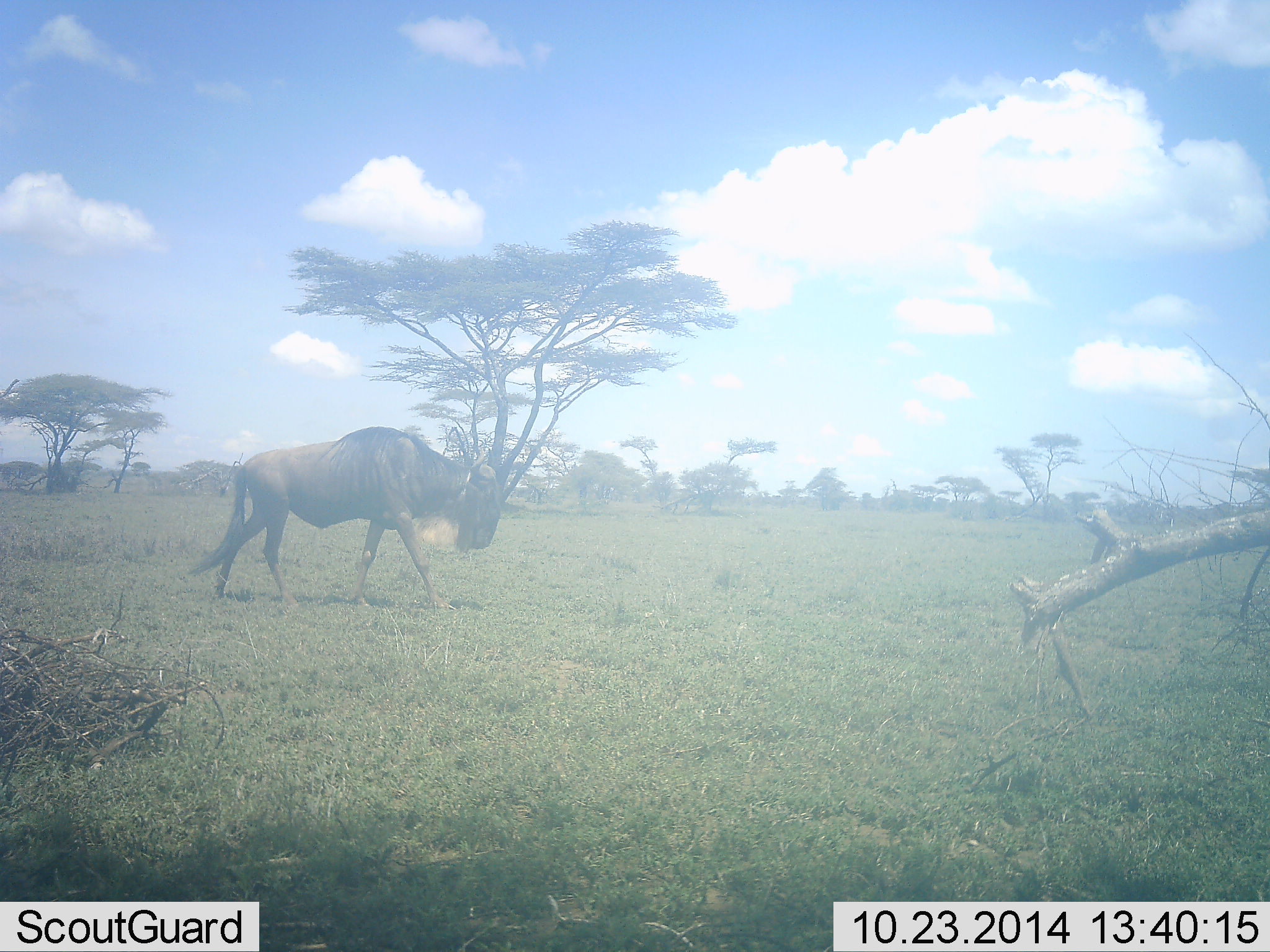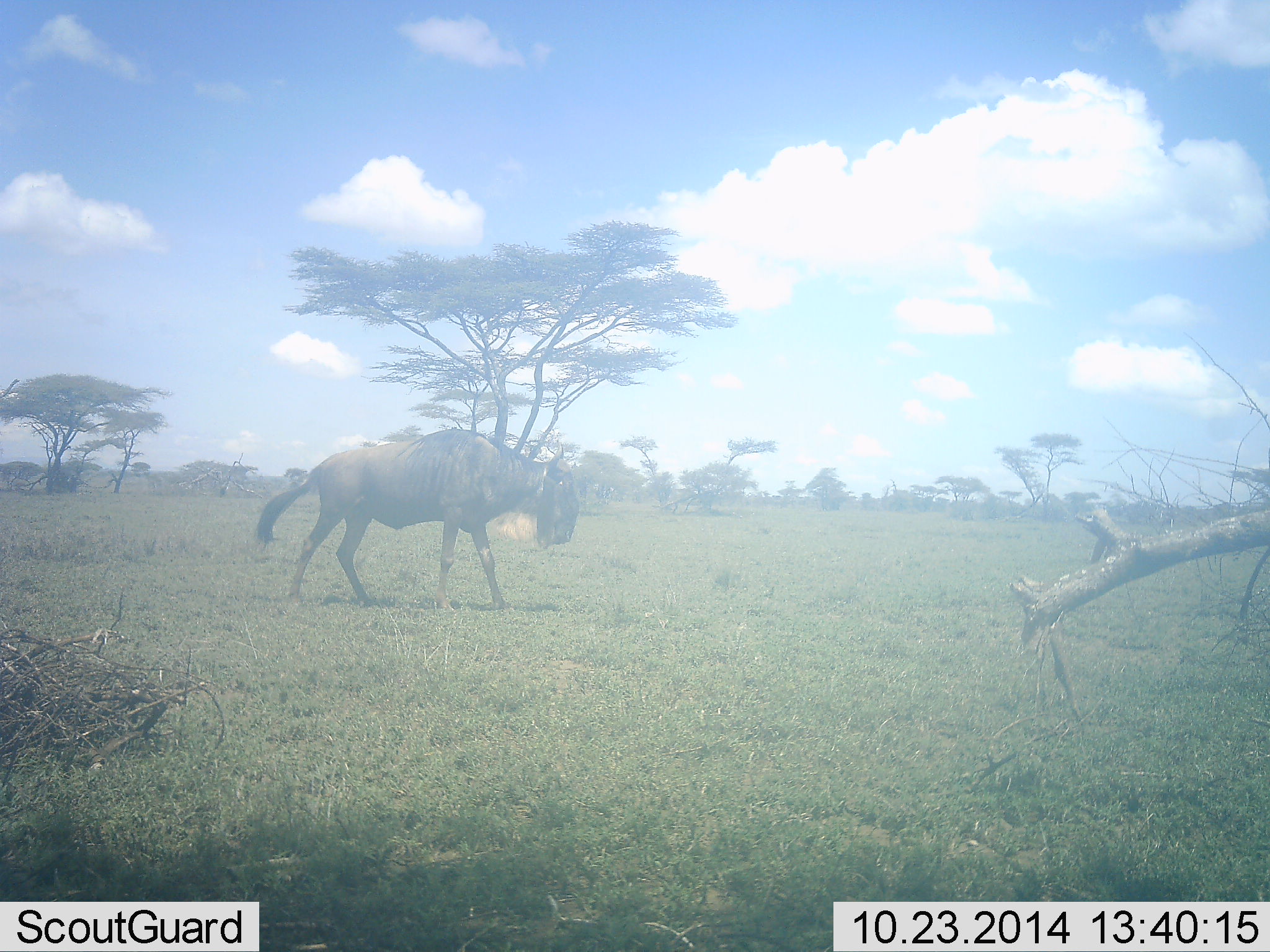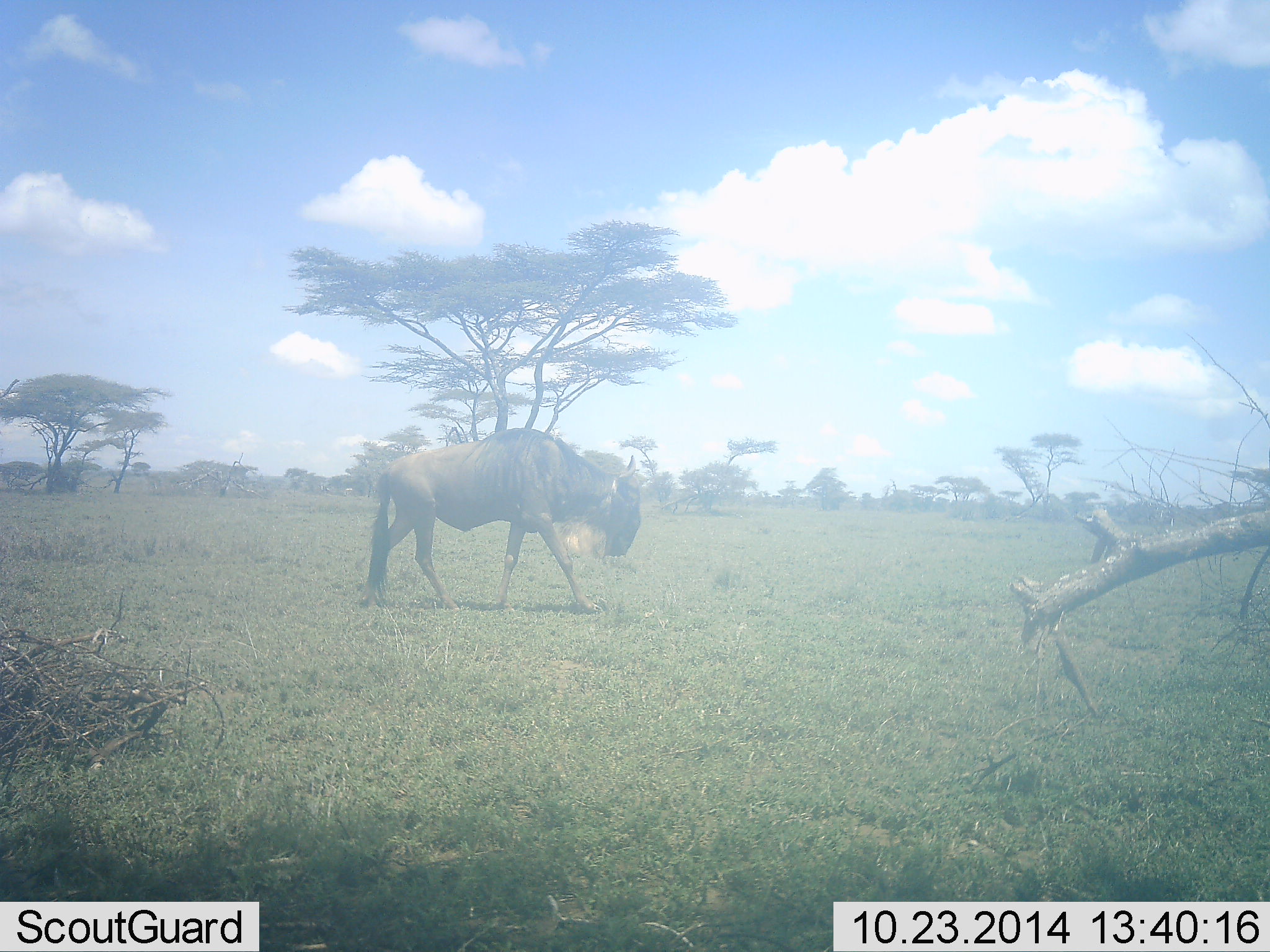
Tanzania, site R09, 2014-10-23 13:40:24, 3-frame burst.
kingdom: Animalia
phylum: Chordata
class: Mammalia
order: Artiodactyla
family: Bovidae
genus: Connochaetes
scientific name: Connochaetes taurinus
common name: blue wildebeest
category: wildebeest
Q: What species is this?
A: Wildebeest (blue wildebeest) (Connochaetes taurinus).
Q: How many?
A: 1.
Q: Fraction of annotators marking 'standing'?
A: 0%.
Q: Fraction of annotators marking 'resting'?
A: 0%.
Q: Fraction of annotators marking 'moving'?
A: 100%.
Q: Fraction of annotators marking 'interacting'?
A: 0%.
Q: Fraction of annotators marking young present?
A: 0%.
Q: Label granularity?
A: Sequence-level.